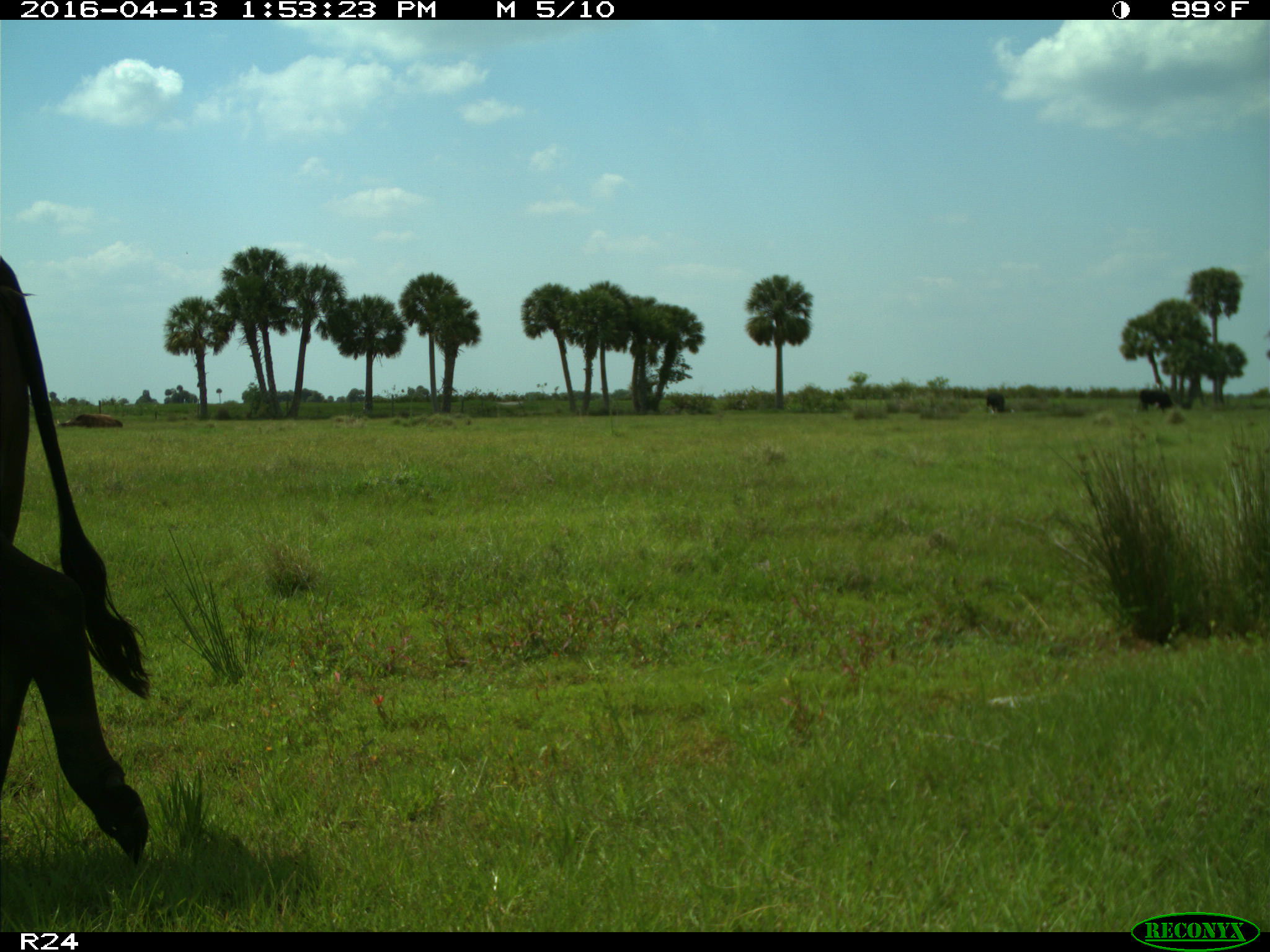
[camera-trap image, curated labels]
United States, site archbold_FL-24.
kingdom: Animalia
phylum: Chordata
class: Mammalia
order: Artiodactyla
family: Bovidae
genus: Bos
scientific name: Bos taurus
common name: domestic cow